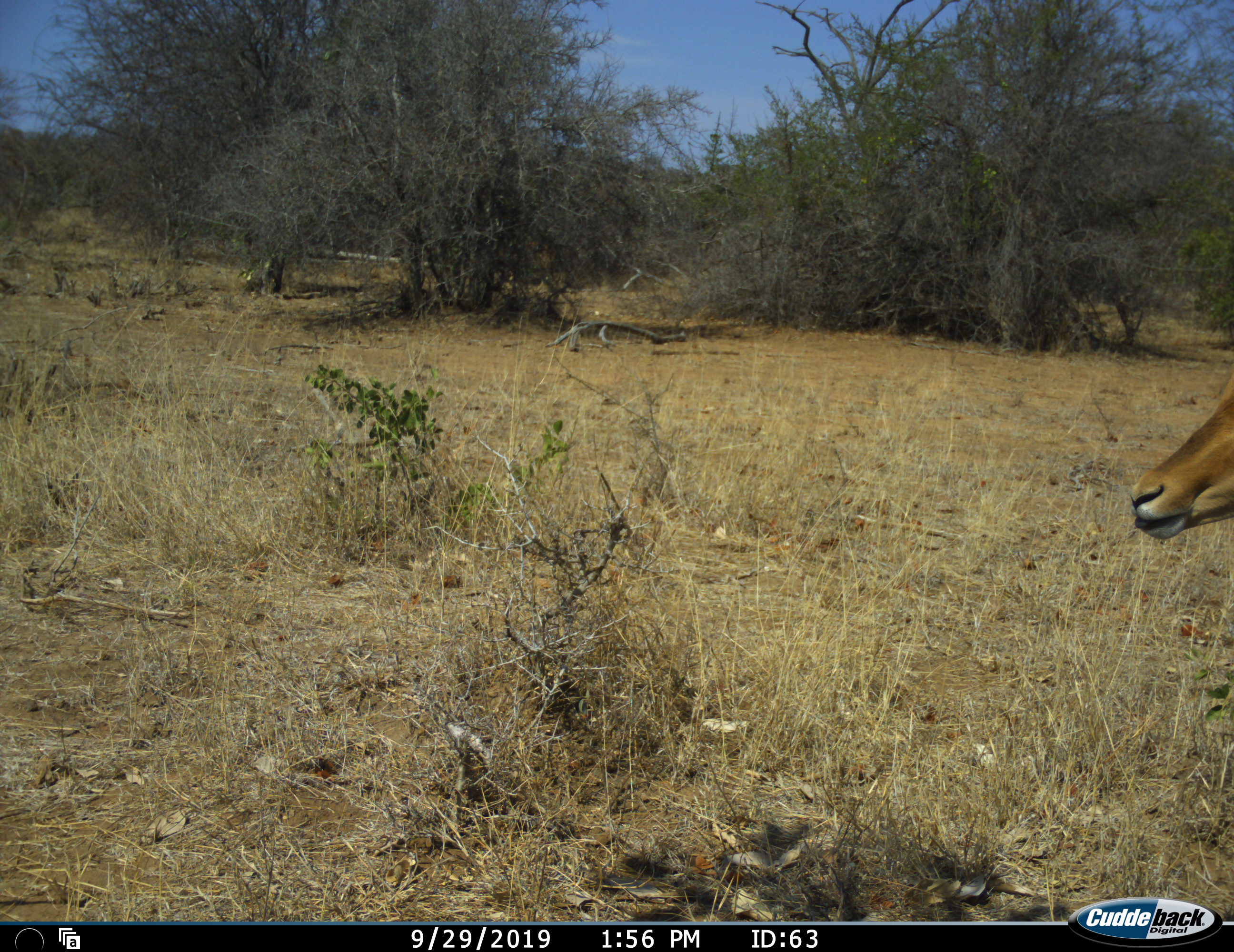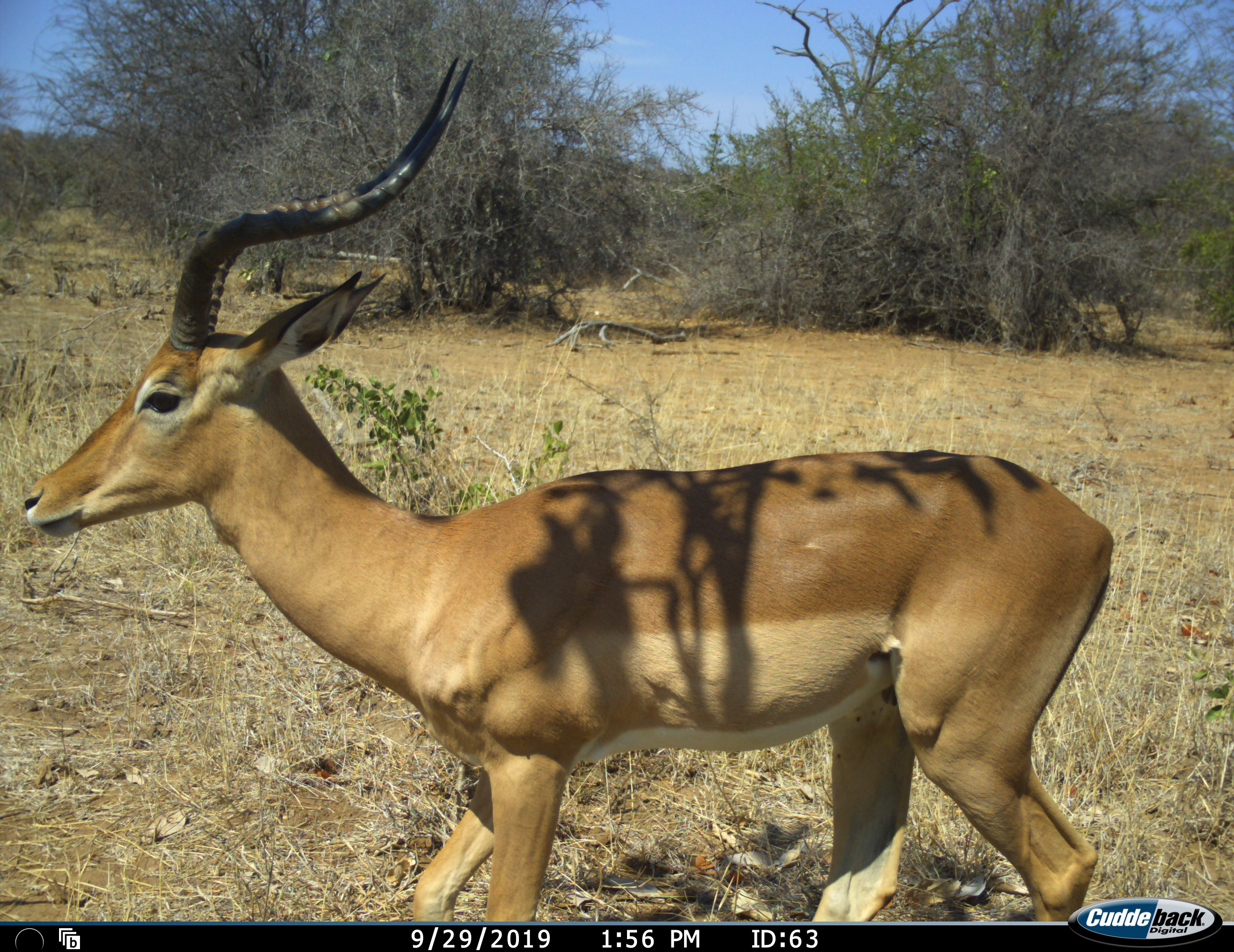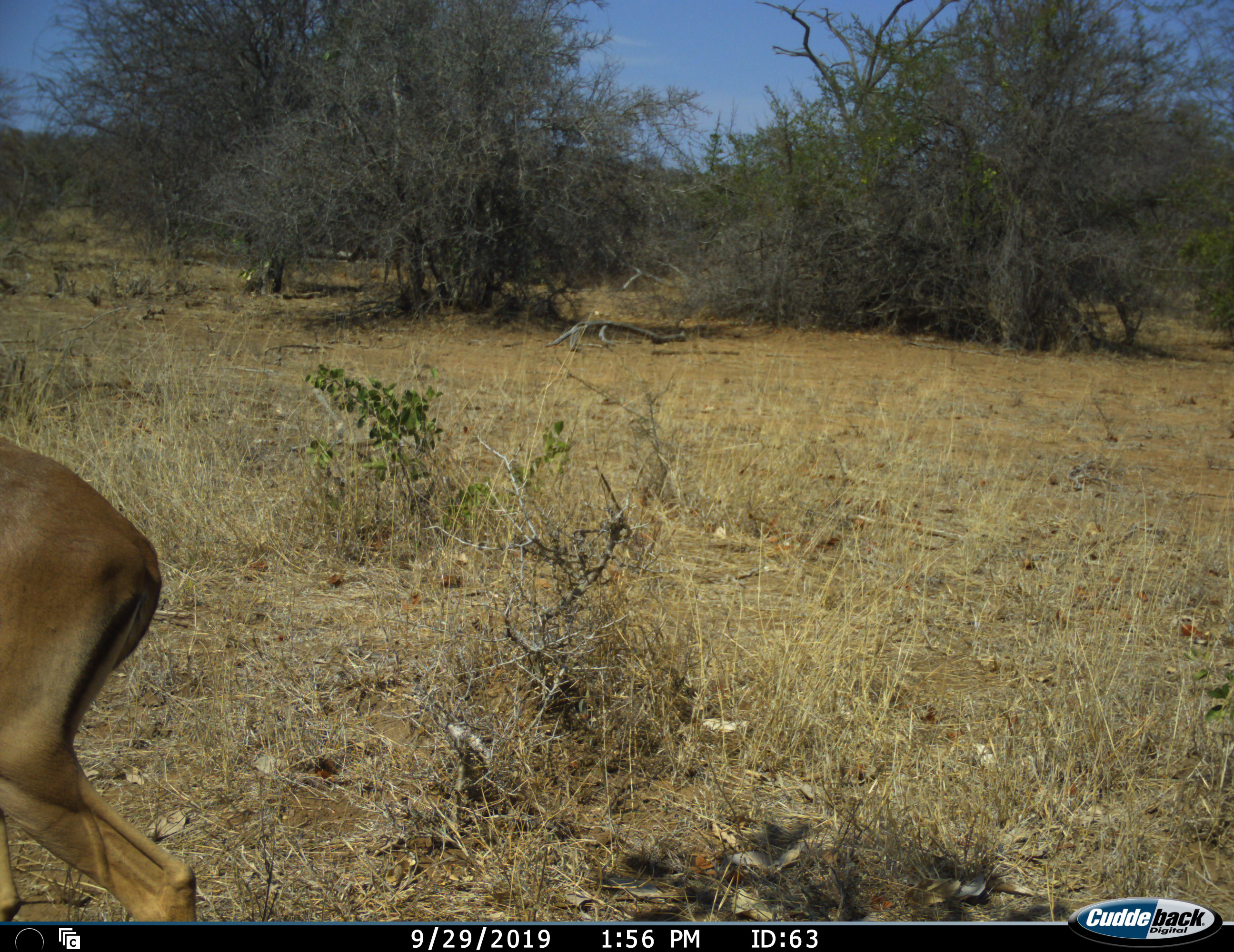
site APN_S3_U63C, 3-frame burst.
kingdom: Animalia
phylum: Chordata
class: Mammalia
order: Artiodactyla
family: Bovidae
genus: Aepyceros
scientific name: Aepyceros melampus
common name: impala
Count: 1.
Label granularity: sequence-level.